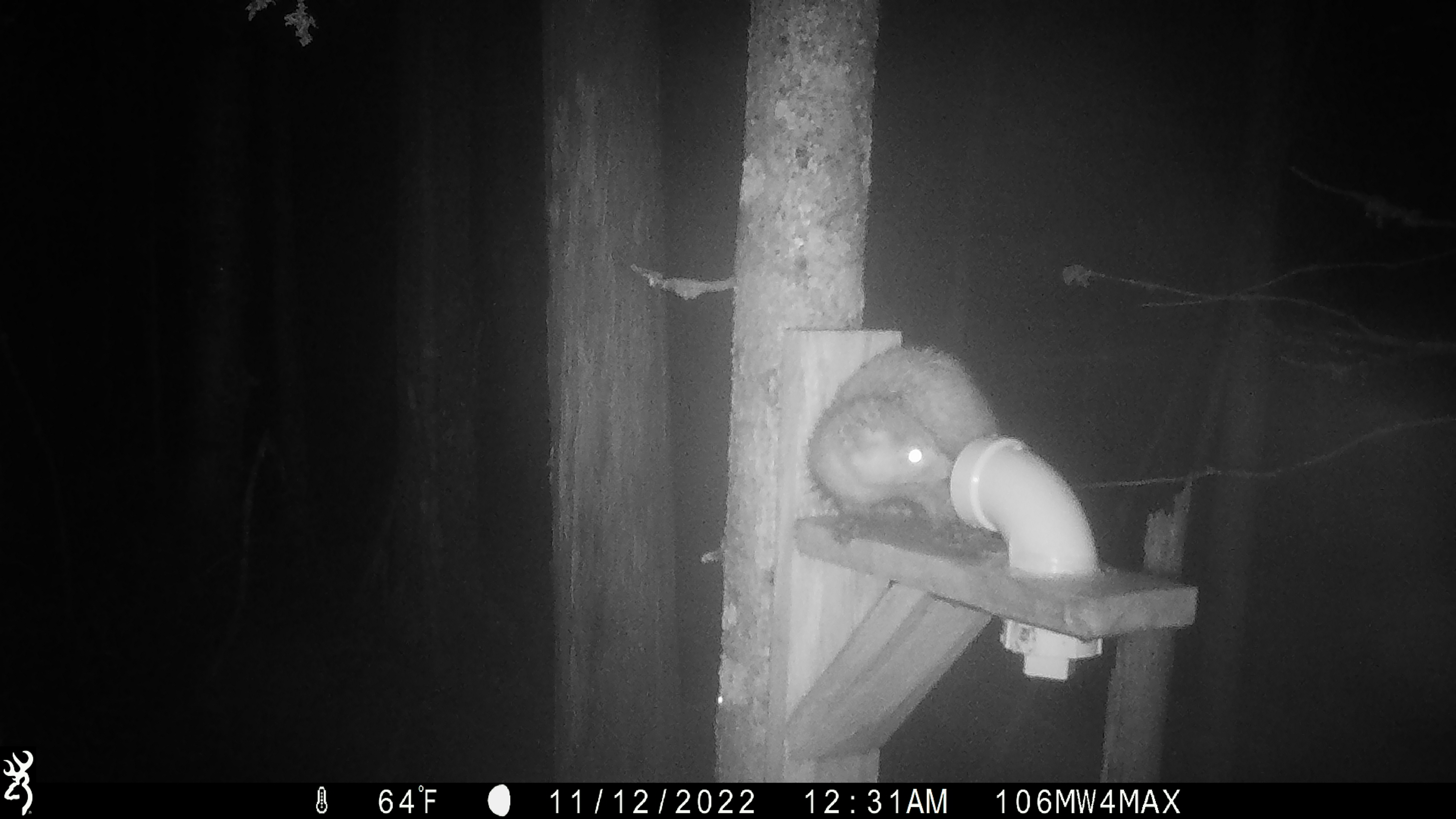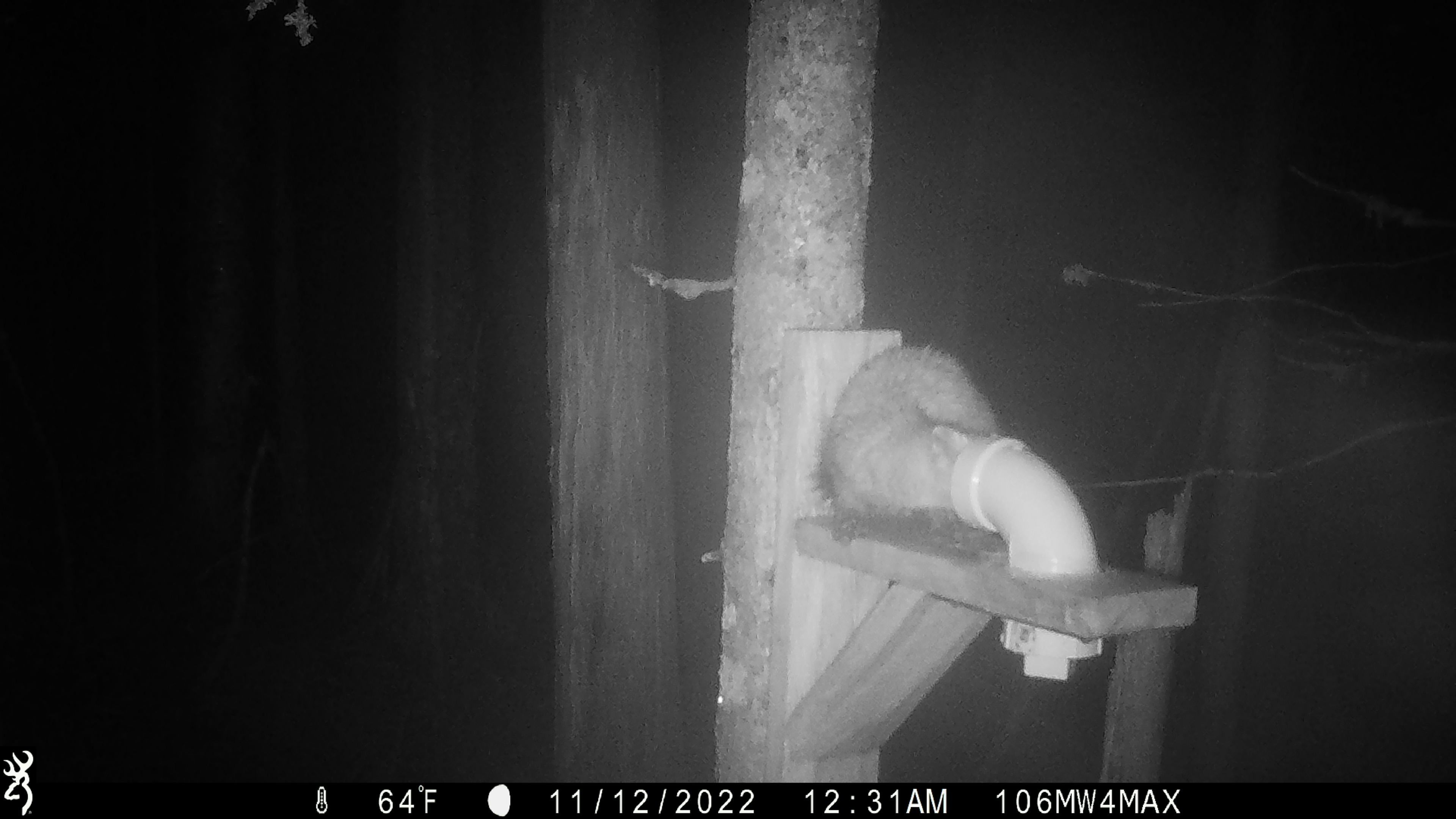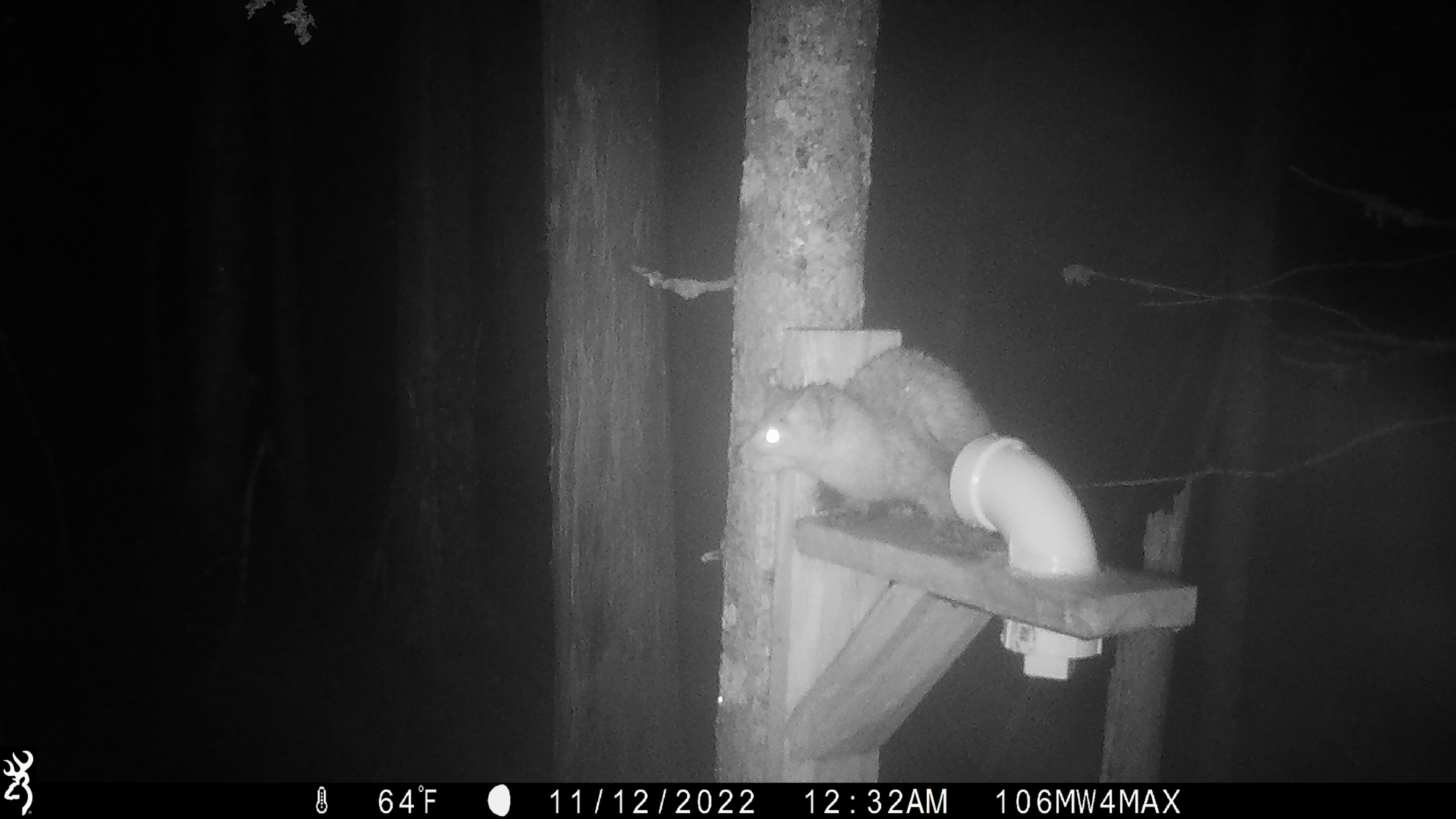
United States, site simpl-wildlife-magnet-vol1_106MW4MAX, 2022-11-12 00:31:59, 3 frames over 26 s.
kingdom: Animalia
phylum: Chordata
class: Mammalia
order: Carnivora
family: Mustelidae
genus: Martes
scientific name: Martes americana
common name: american marten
American marten (Martes americana).